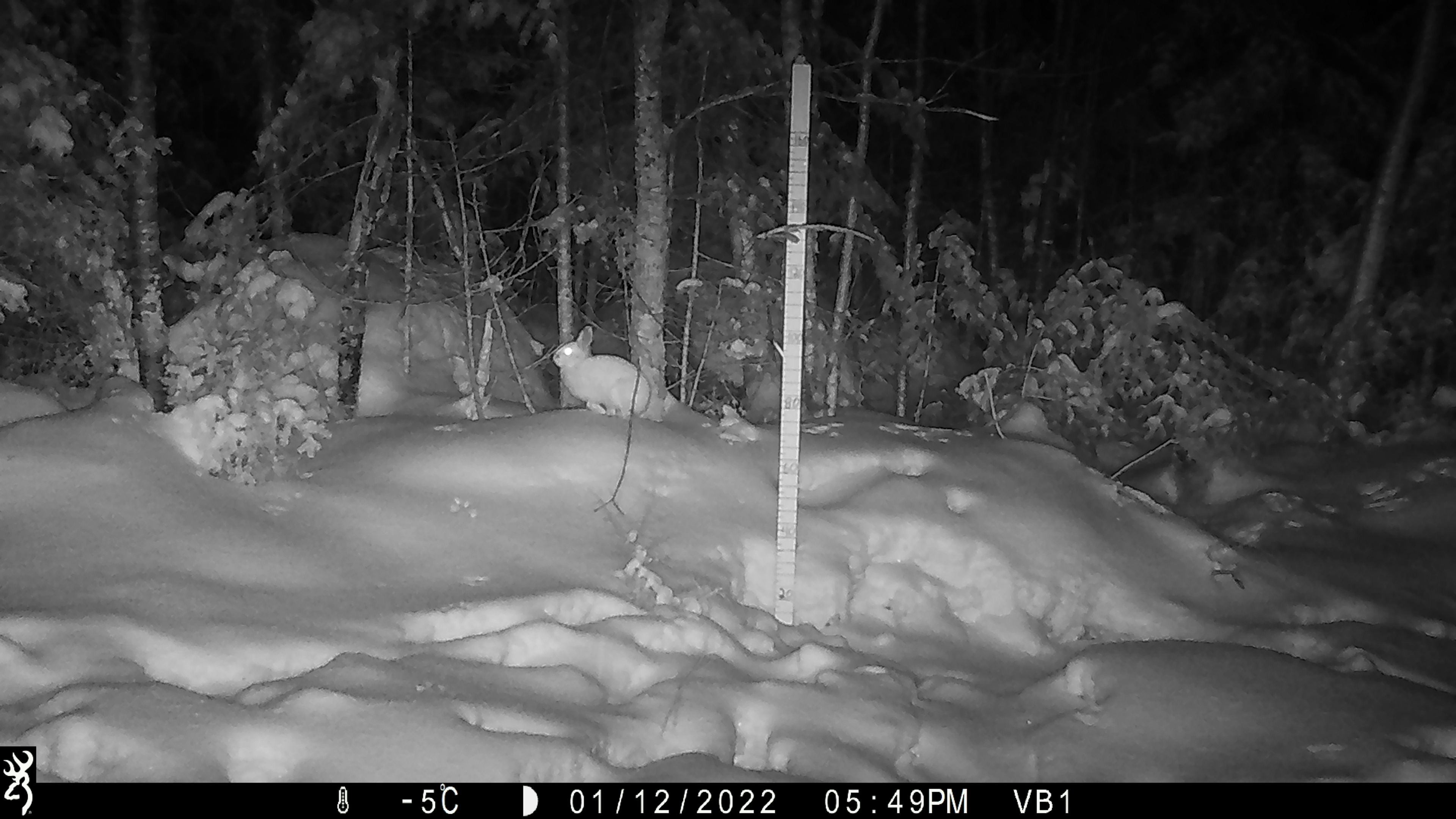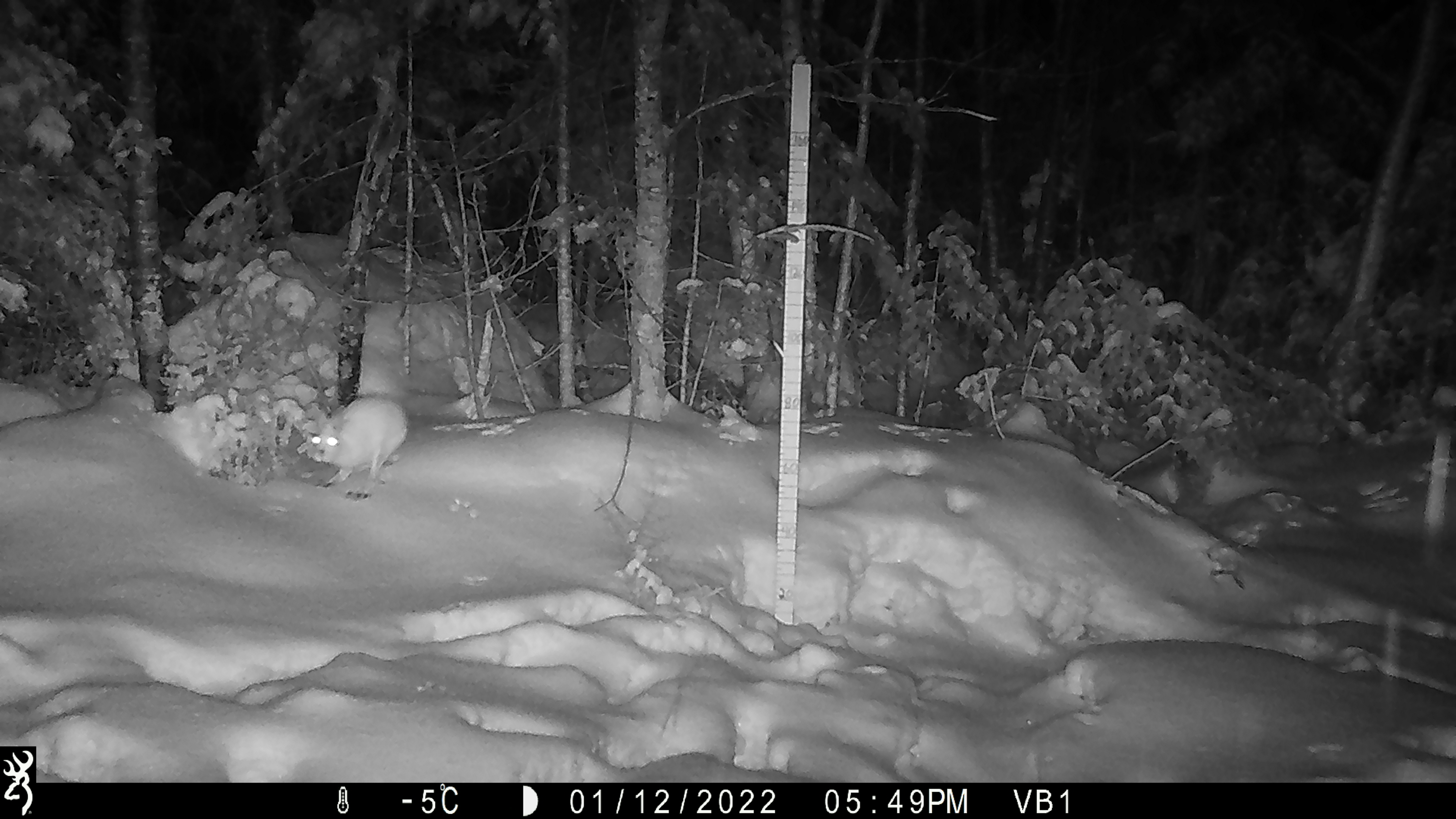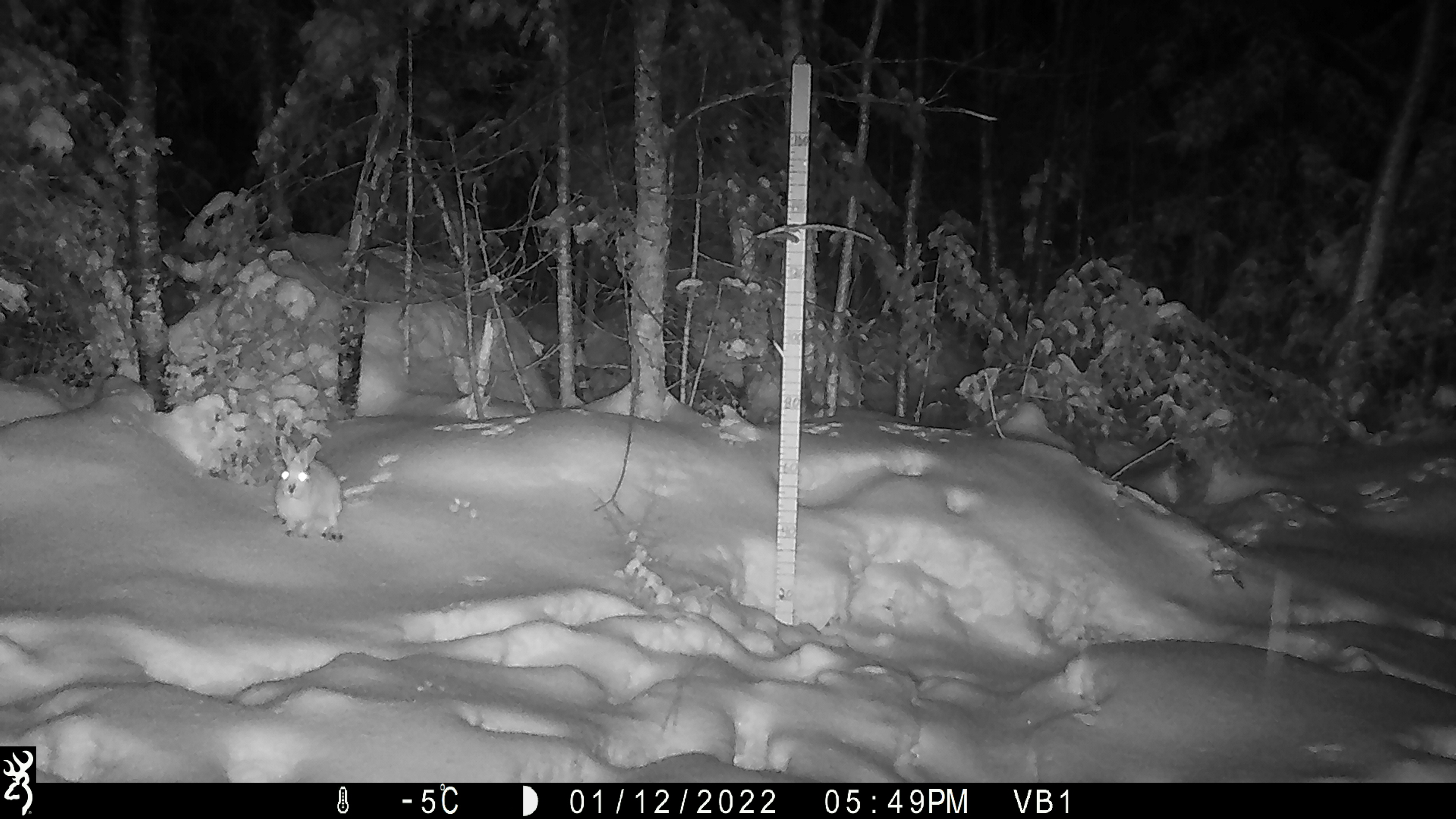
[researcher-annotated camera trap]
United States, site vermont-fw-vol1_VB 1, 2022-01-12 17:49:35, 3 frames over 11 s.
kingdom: Animalia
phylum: Chordata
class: Mammalia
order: Lagomorpha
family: Leporidae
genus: Lepus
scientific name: Lepus americanus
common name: snowshoe hare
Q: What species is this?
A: Snowshoe hare (Lepus americanus).